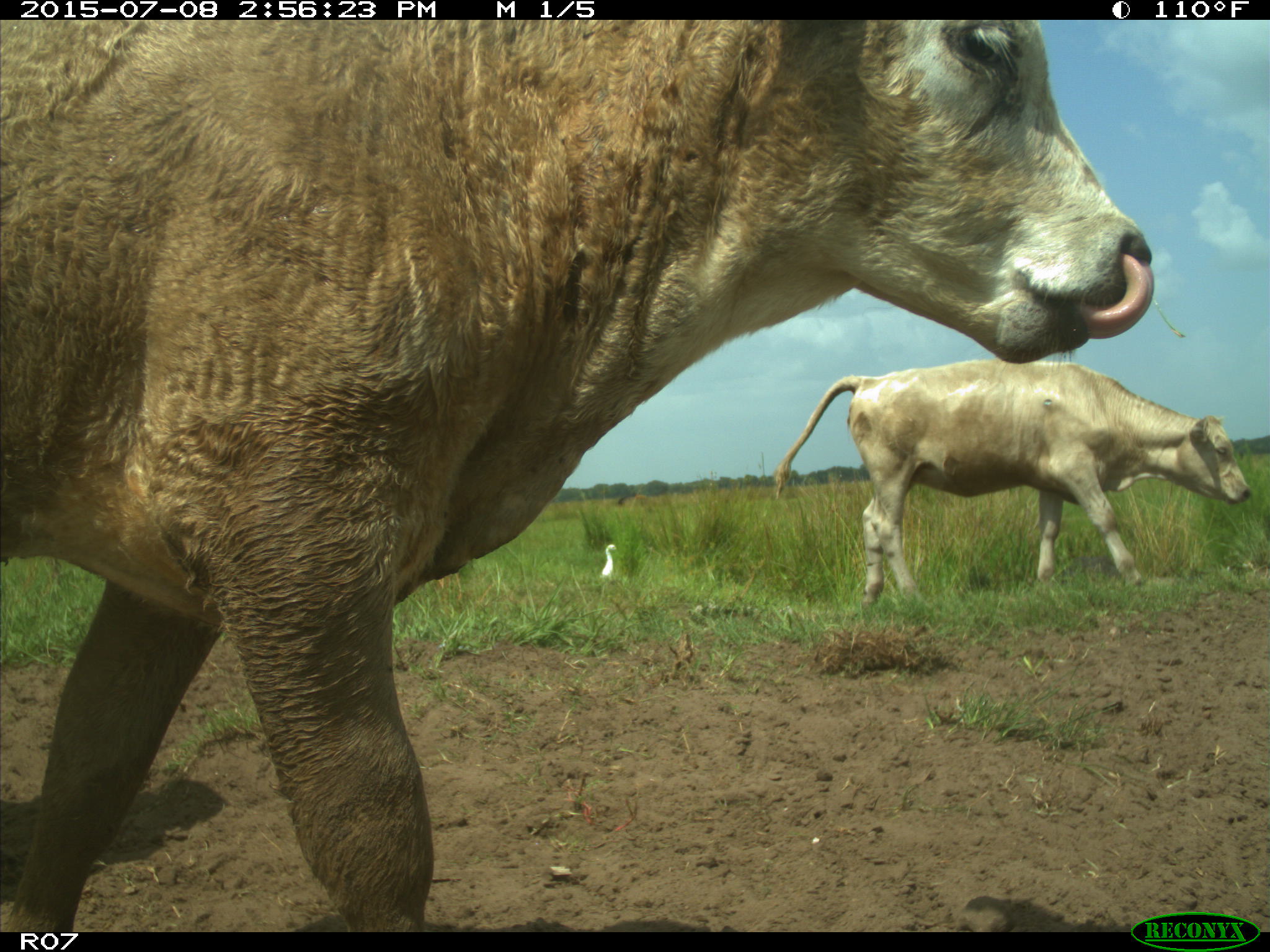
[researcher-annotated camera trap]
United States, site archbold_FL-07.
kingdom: Animalia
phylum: Chordata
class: Mammalia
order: Artiodactyla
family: Bovidae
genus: Bos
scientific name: Bos taurus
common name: domestic cow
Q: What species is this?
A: Bos taurus (domestic cow).